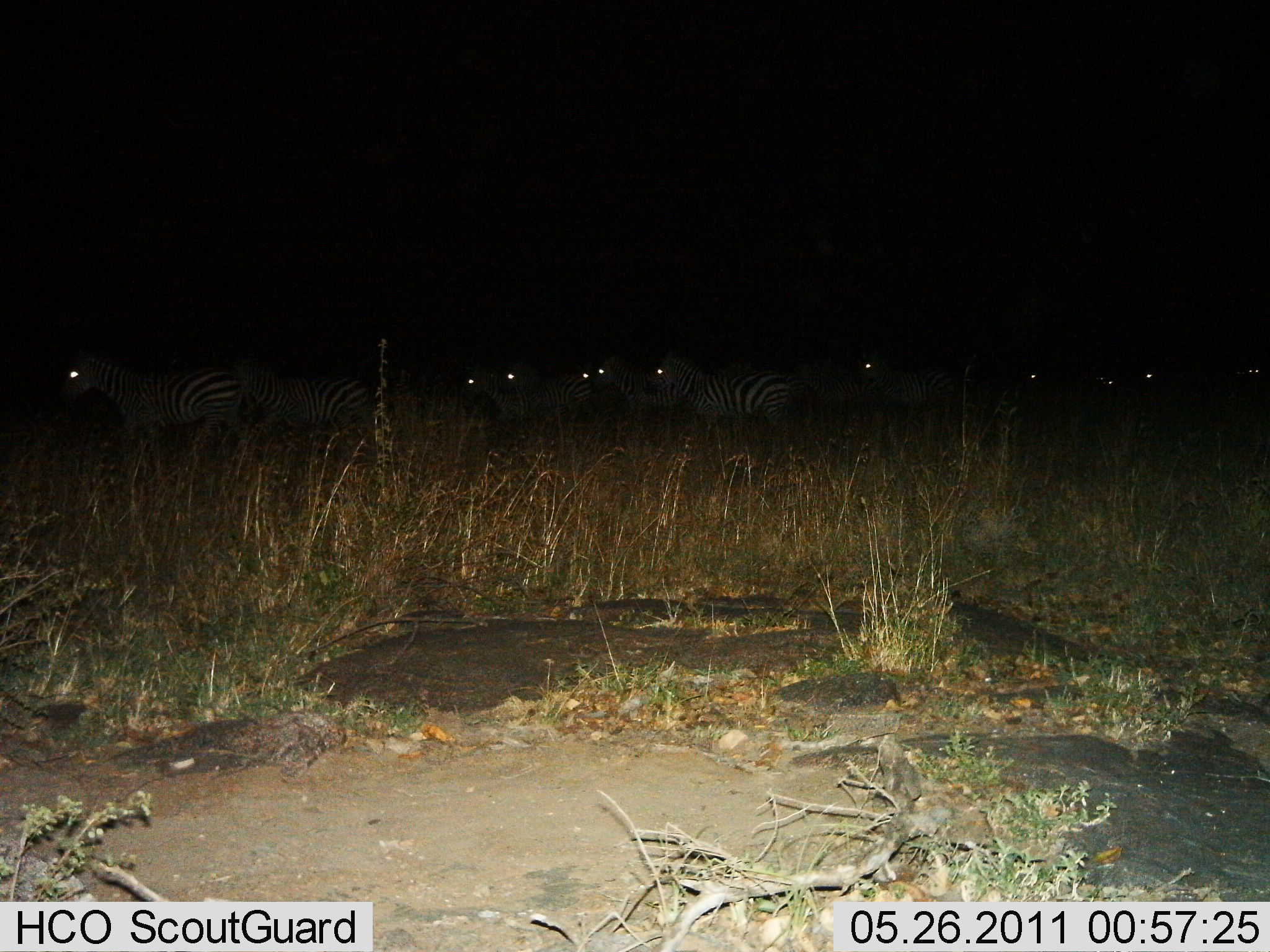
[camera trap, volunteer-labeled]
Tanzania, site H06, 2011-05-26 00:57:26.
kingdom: Animalia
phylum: Chordata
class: Mammalia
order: Perissodactyla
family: Equidae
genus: Equus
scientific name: Equus quagga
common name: plains zebra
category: zebra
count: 11-50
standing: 60%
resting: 0%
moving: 50%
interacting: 0%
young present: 0%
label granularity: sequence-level